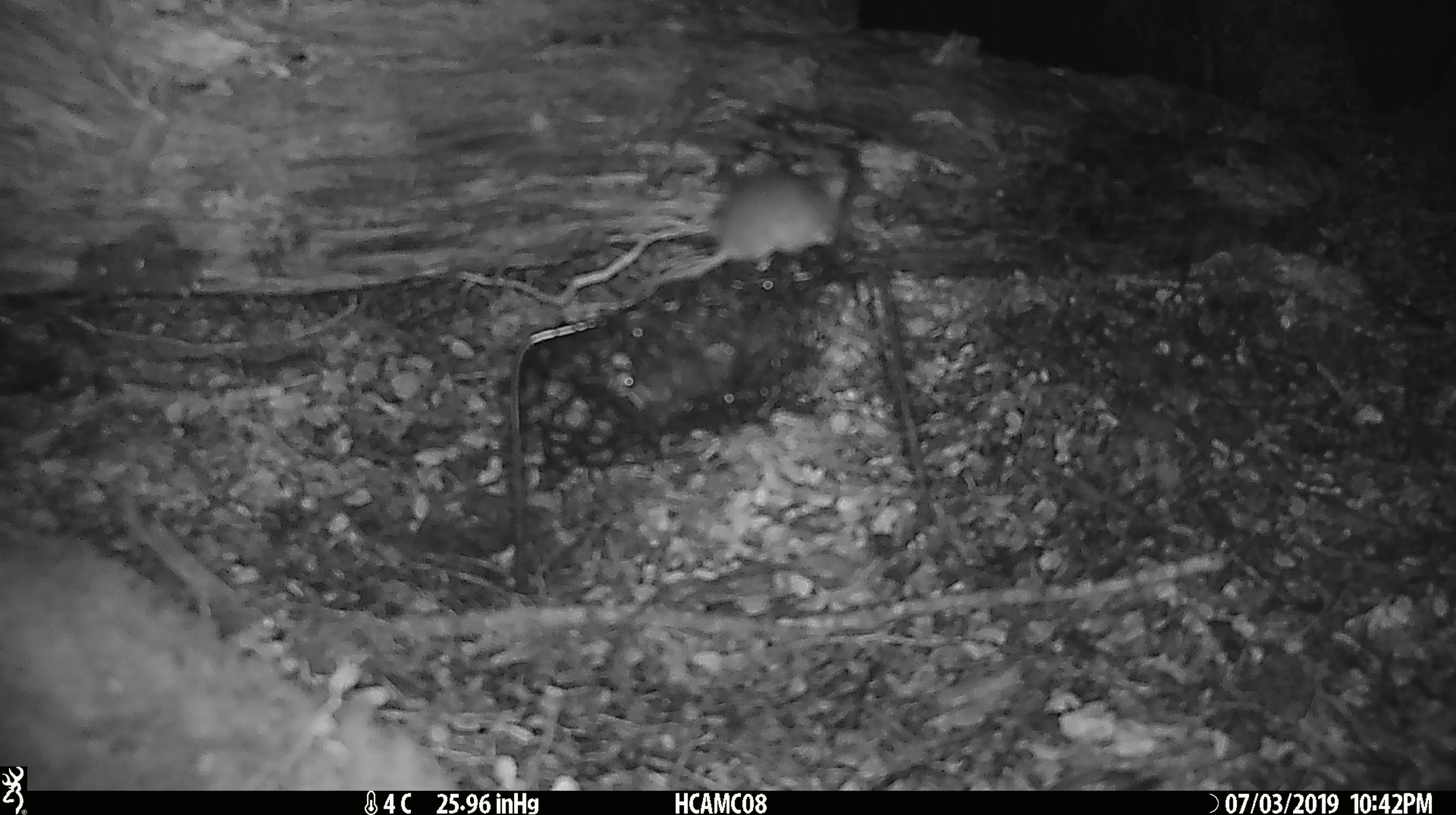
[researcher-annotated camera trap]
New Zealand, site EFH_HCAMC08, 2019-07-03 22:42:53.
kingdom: Animalia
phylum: Chordata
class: Mammalia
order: Rodentia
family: Muridae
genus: Mus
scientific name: Mus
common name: mouse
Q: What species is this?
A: Mouse (Mus).